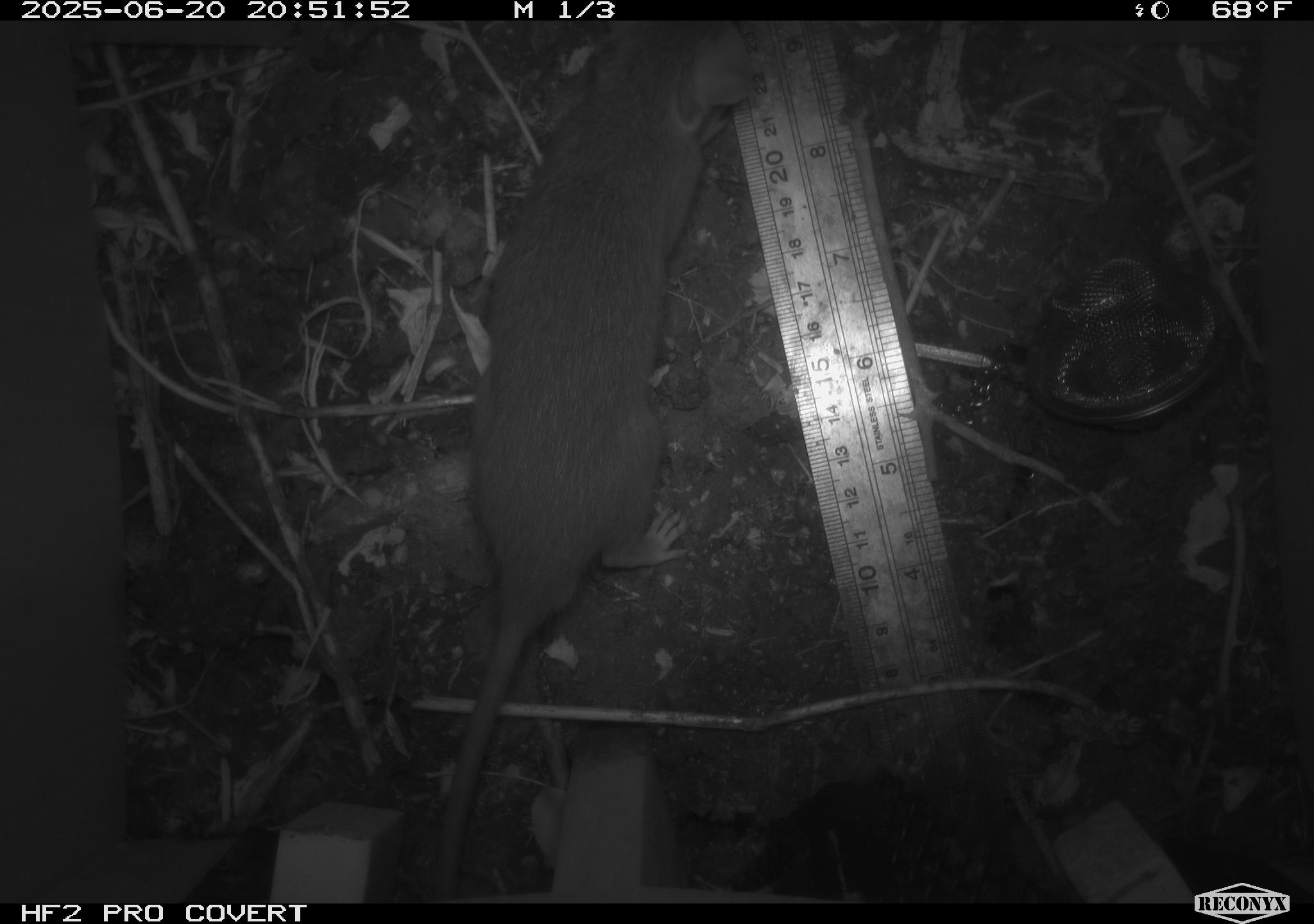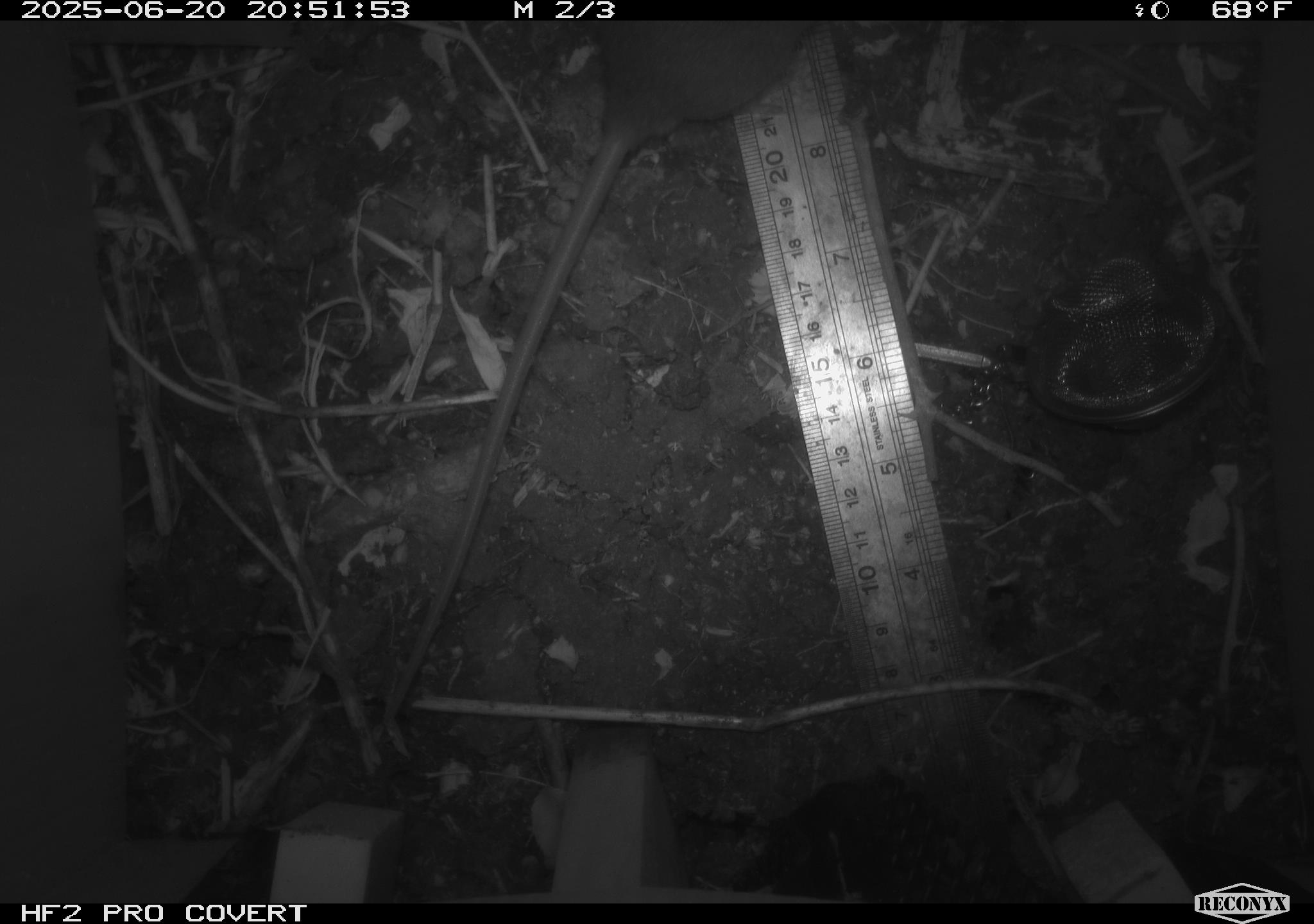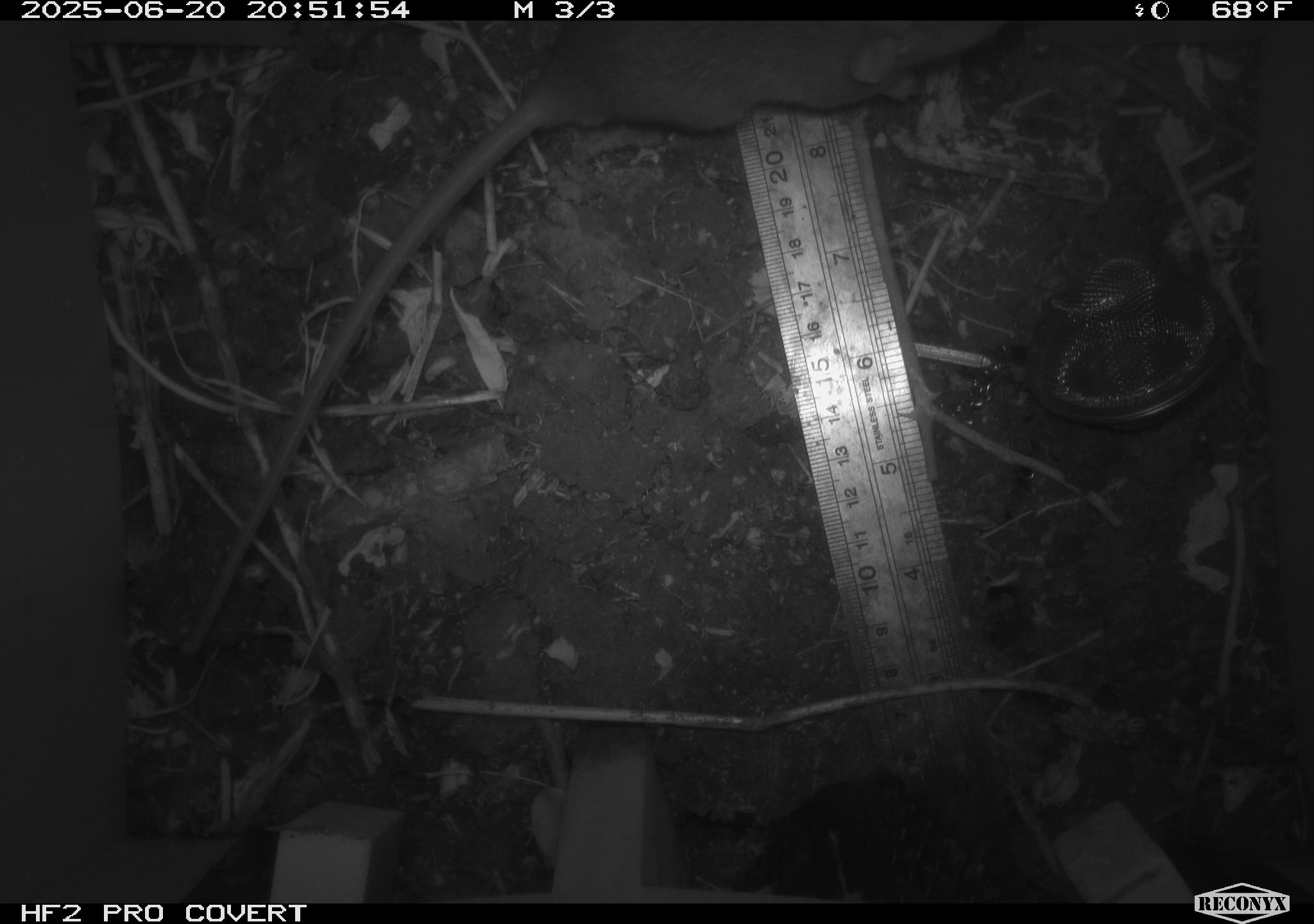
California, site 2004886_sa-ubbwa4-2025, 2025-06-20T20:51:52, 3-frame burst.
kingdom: Animalia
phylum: Chordata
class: Mammalia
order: Rodentia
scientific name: Rodentia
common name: rodent